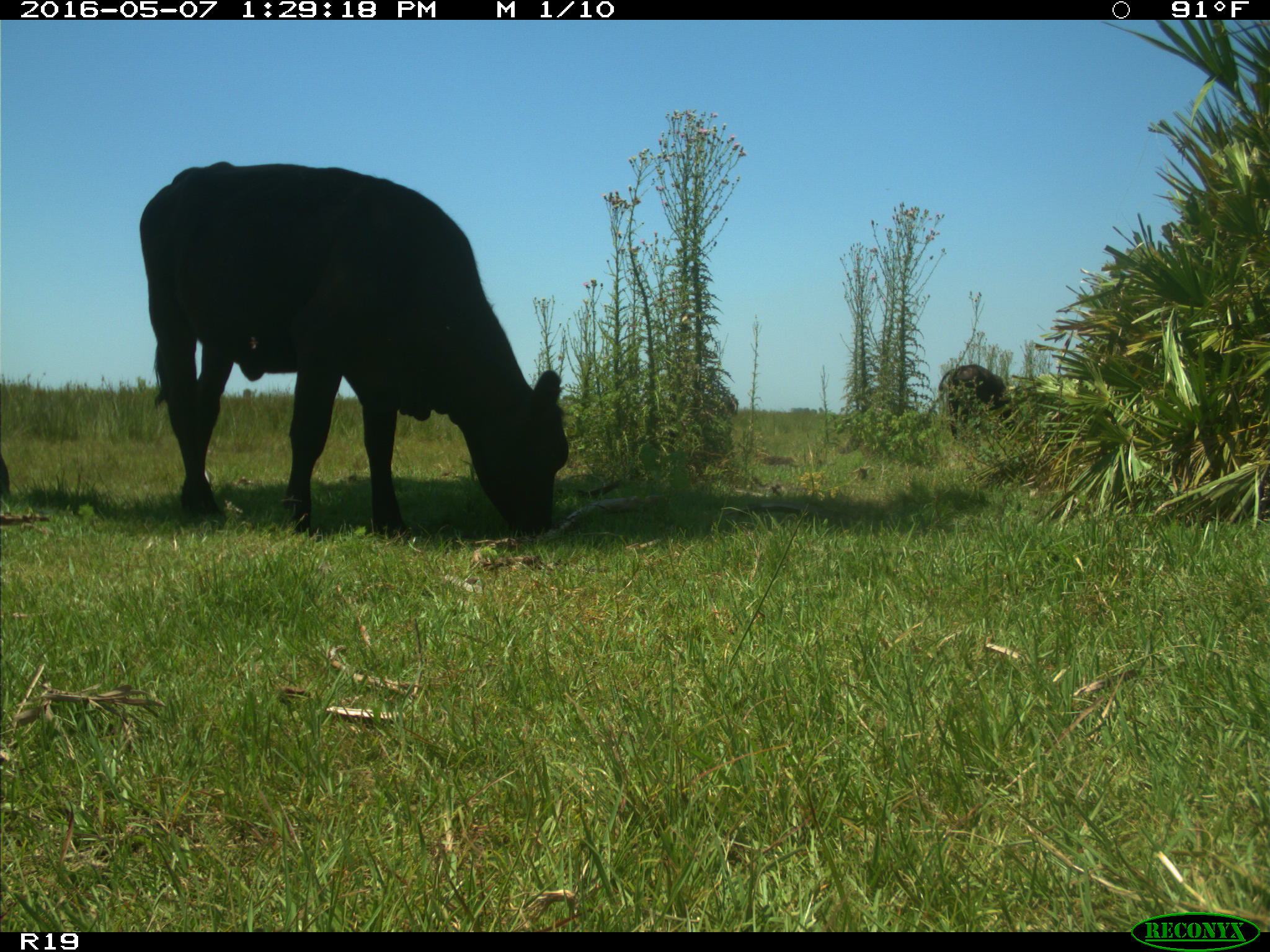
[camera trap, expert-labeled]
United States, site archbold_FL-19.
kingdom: Animalia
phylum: Chordata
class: Mammalia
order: Artiodactyla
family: Bovidae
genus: Bos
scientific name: Bos taurus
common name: domestic cow